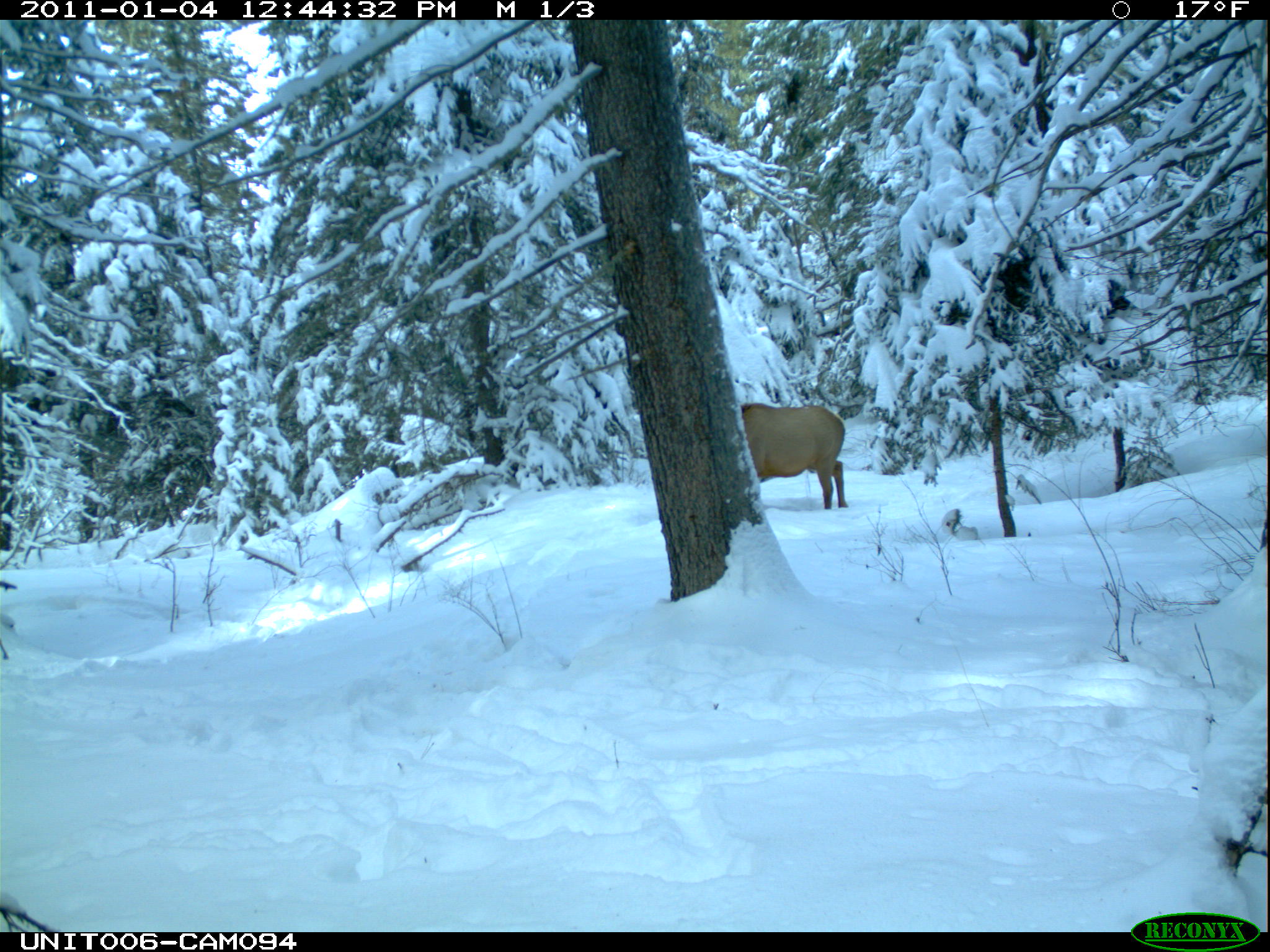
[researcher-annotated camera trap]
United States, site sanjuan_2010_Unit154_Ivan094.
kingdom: Animalia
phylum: Chordata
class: Mammalia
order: Artiodactyla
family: Cervidae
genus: Cervus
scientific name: Cervus elaphus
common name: red deer